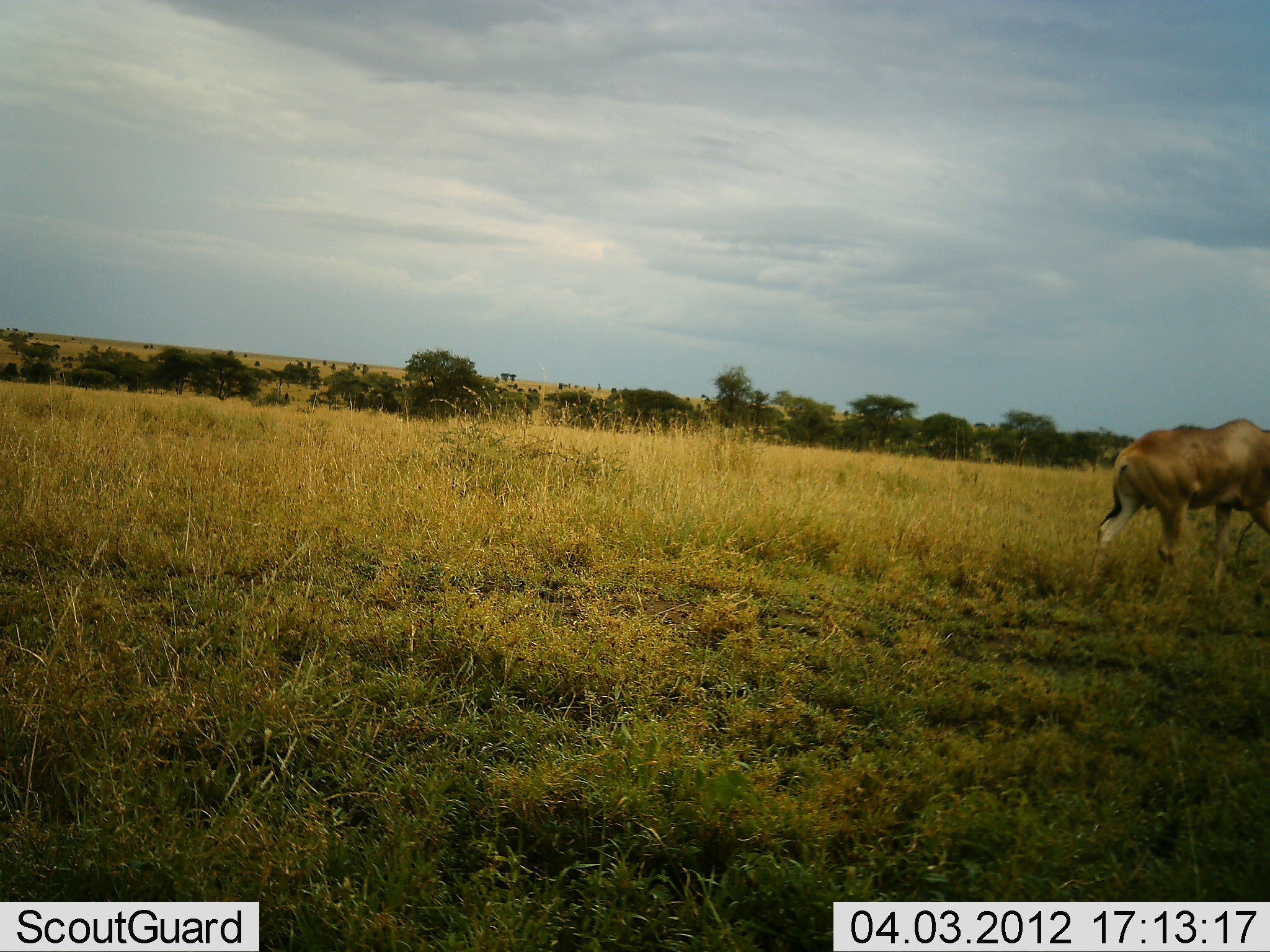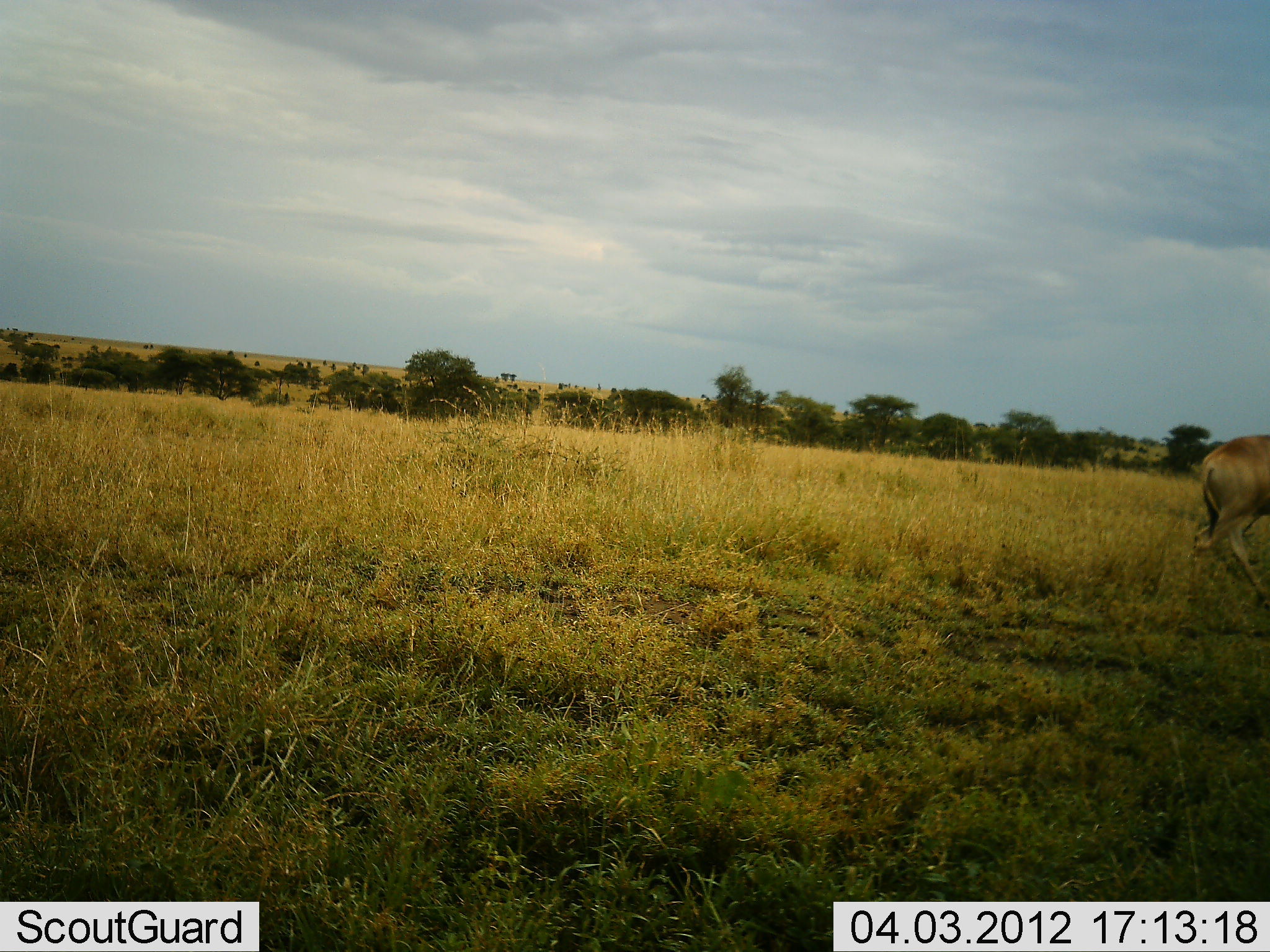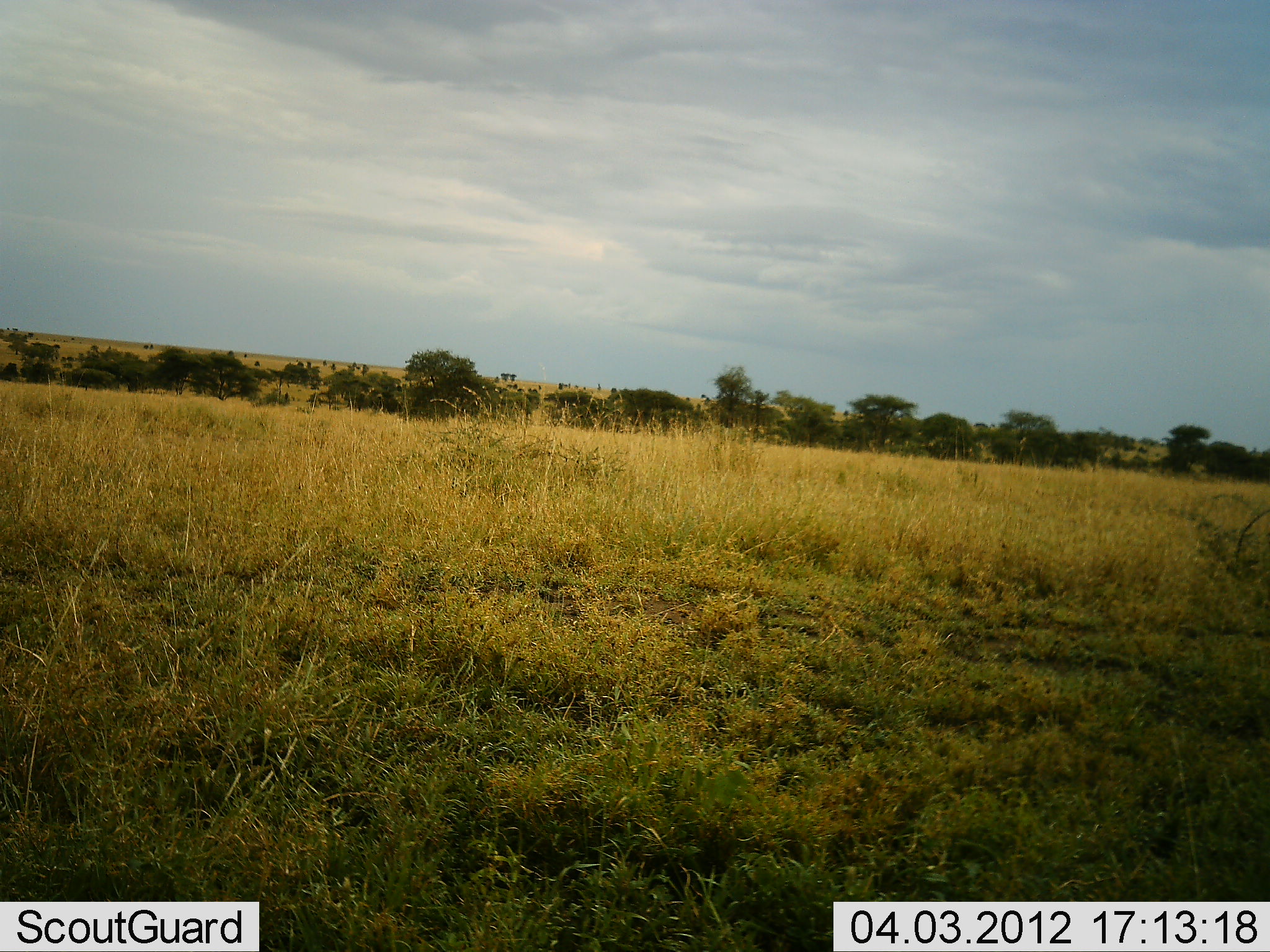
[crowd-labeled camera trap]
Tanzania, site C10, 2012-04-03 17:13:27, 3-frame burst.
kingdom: Animalia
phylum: Chordata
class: Mammalia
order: Artiodactyla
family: Bovidae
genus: Alcelaphus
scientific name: Alcelaphus buselaphus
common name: hartebeest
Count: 1.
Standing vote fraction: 0%.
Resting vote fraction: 0%.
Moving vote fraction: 100%.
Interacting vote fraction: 0%.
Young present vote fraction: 0%.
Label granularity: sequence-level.